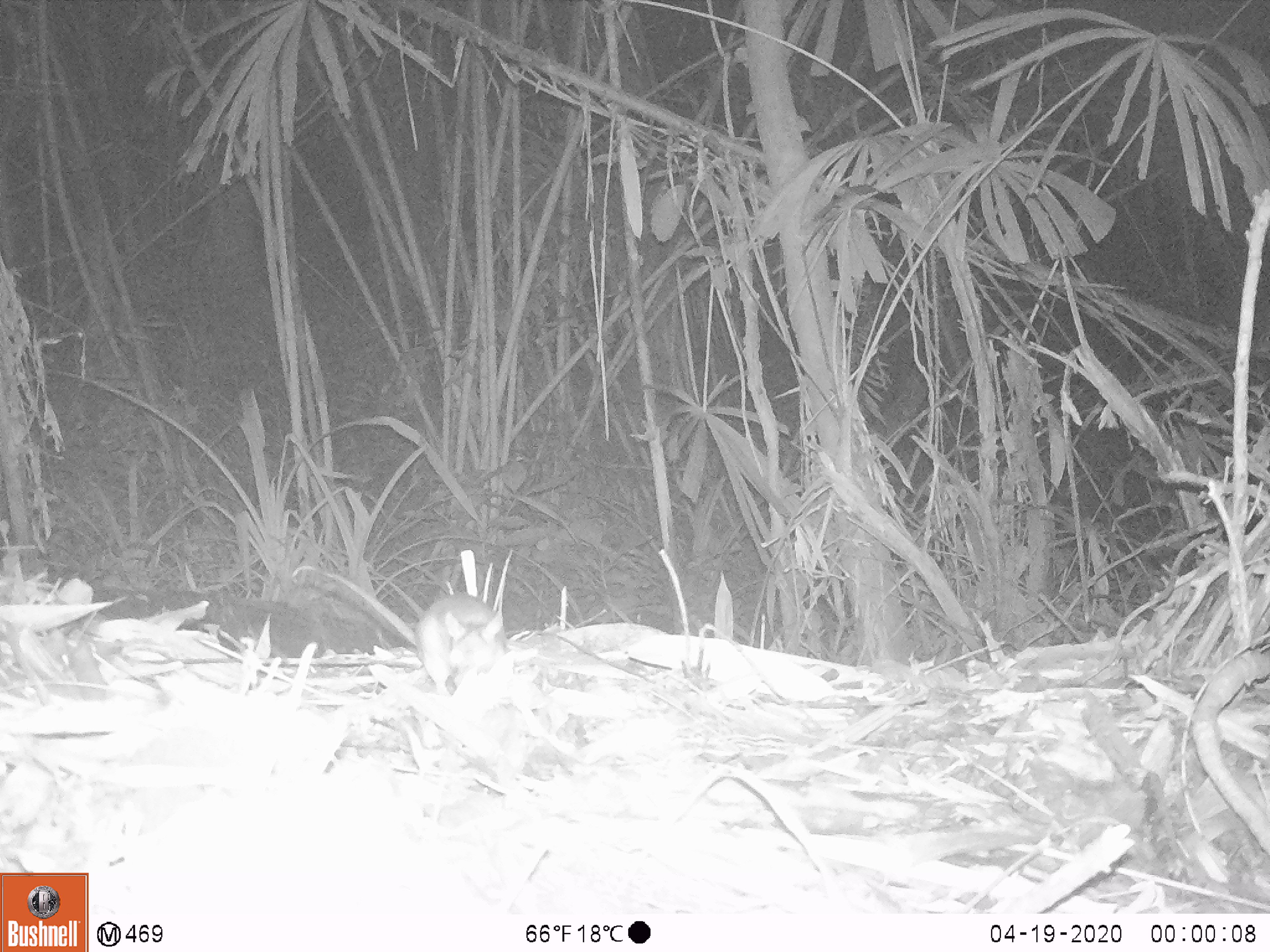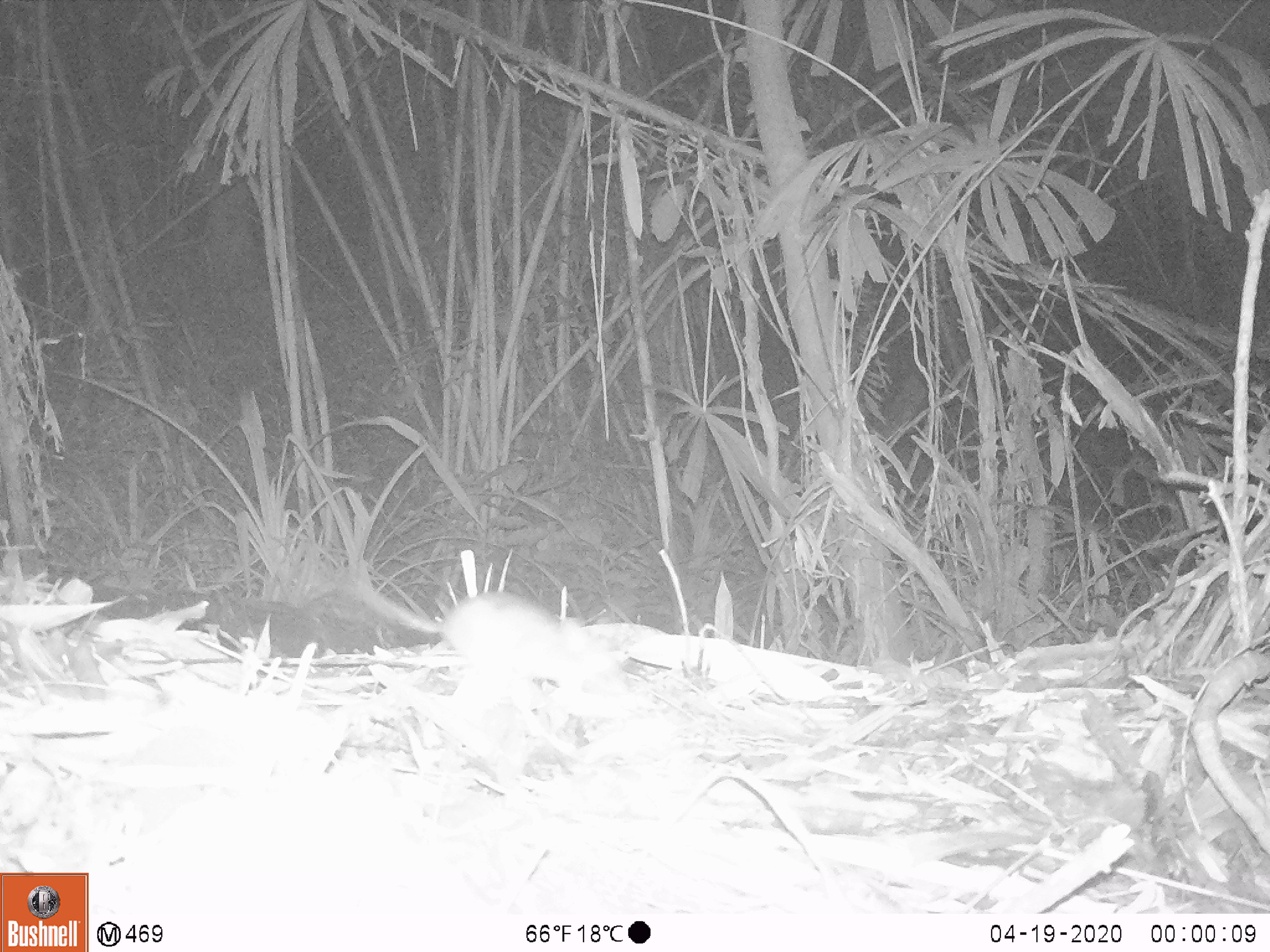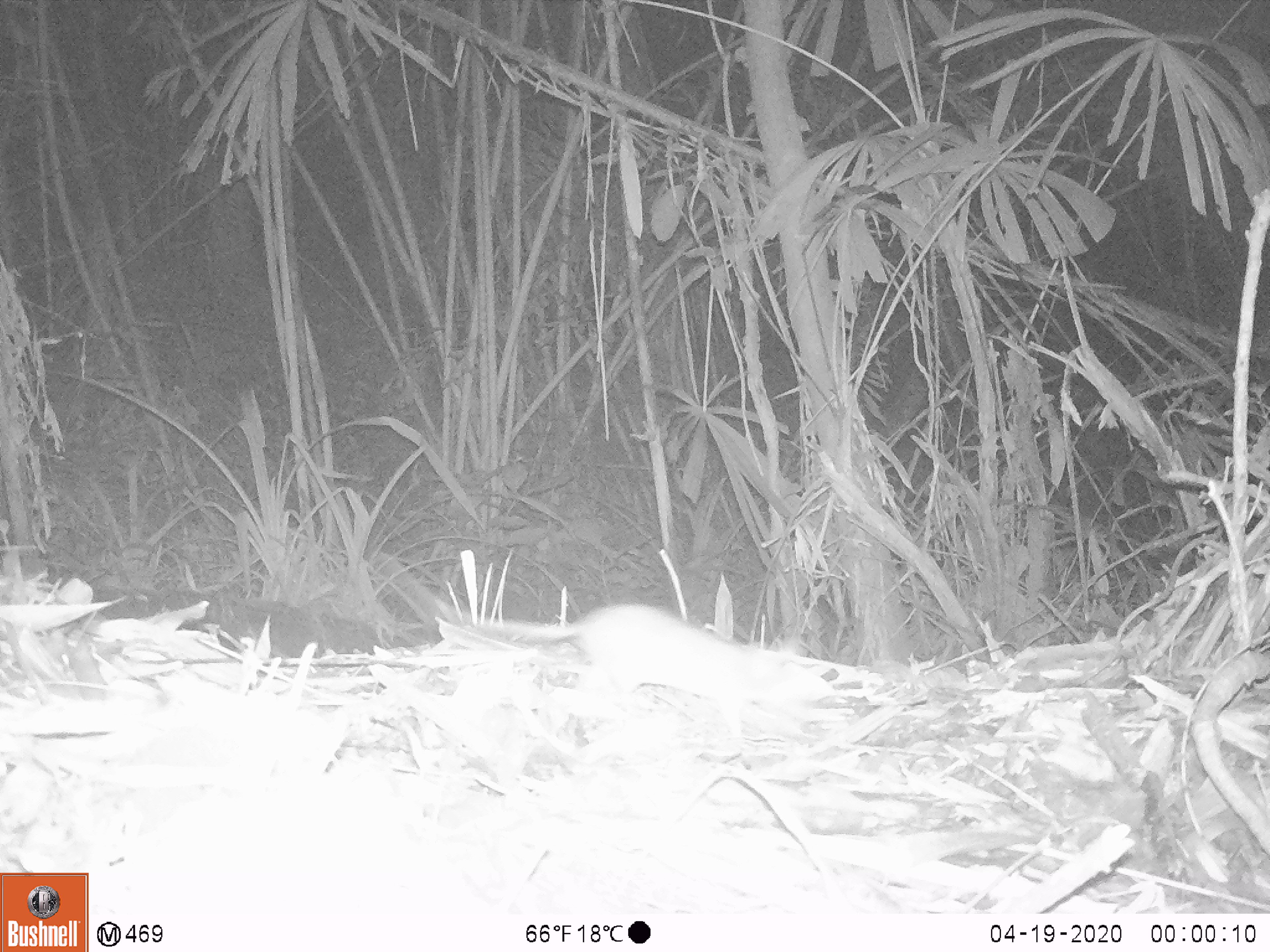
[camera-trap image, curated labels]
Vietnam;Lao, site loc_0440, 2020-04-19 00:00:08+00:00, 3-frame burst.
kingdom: Animalia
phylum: Chordata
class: Mammalia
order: Rodentia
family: Muridae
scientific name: Muridae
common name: old-world mice and rats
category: unidentified murid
Unidentified murid (old-world mice and rats) (Muridae). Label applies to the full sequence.